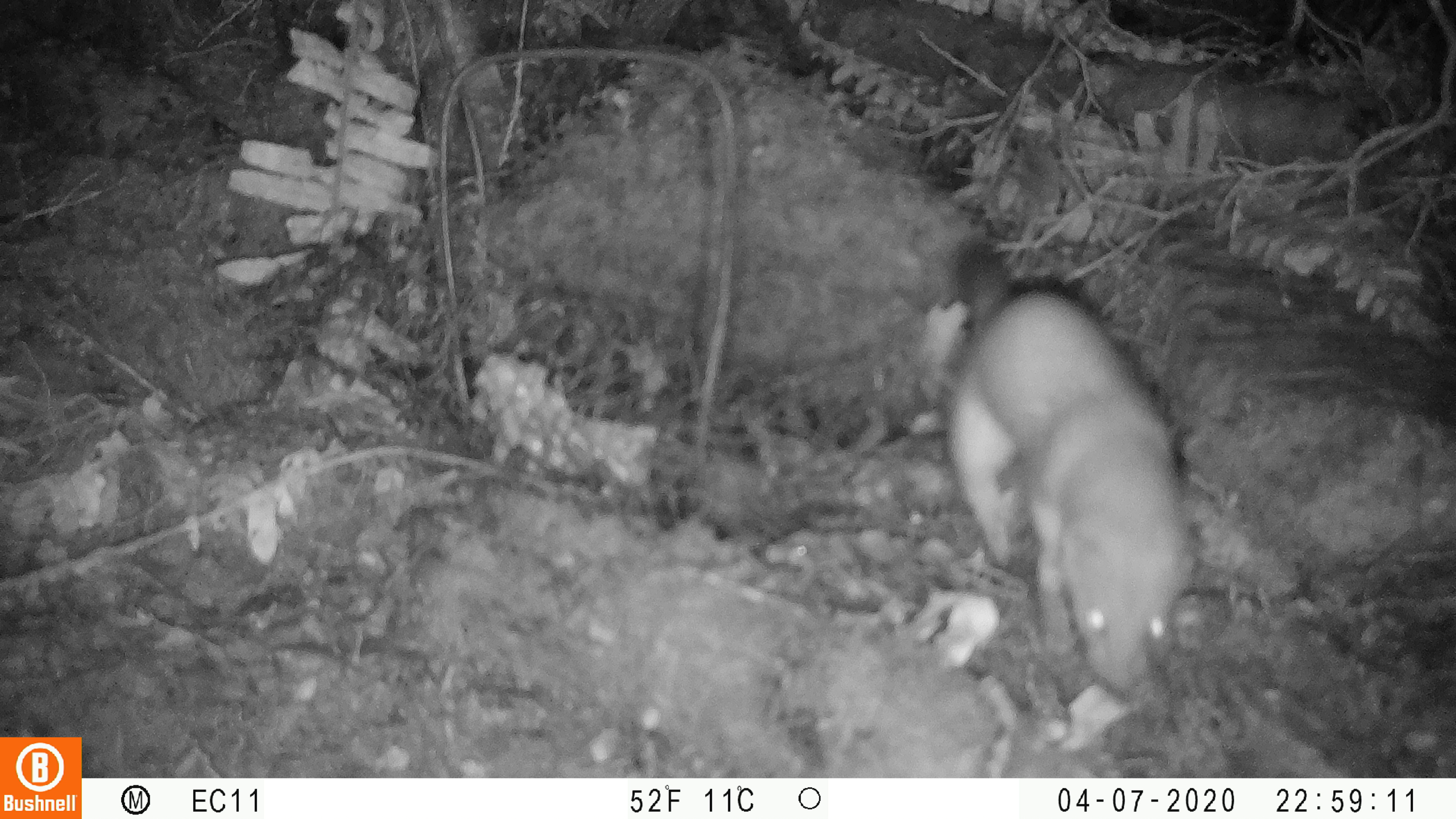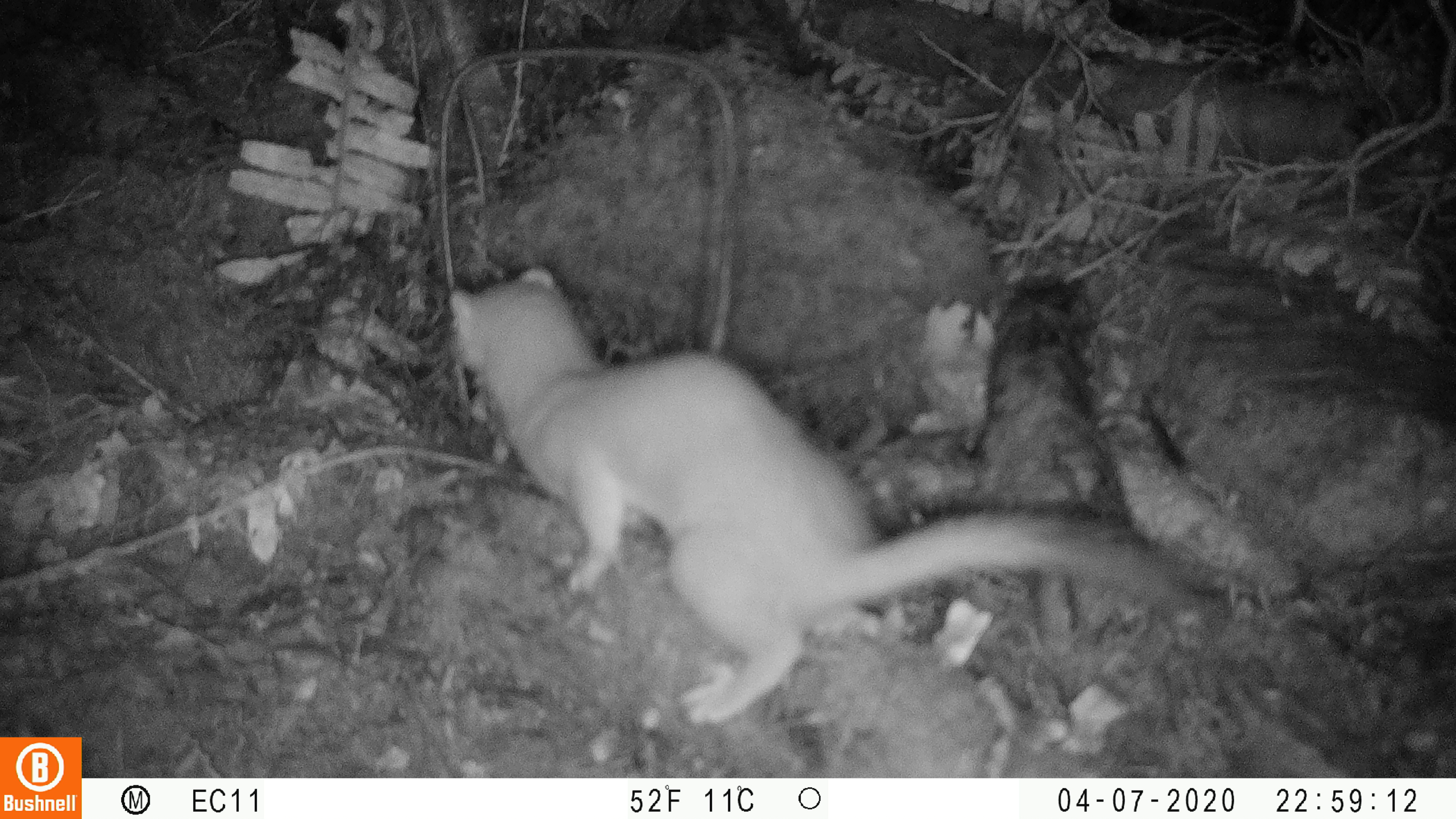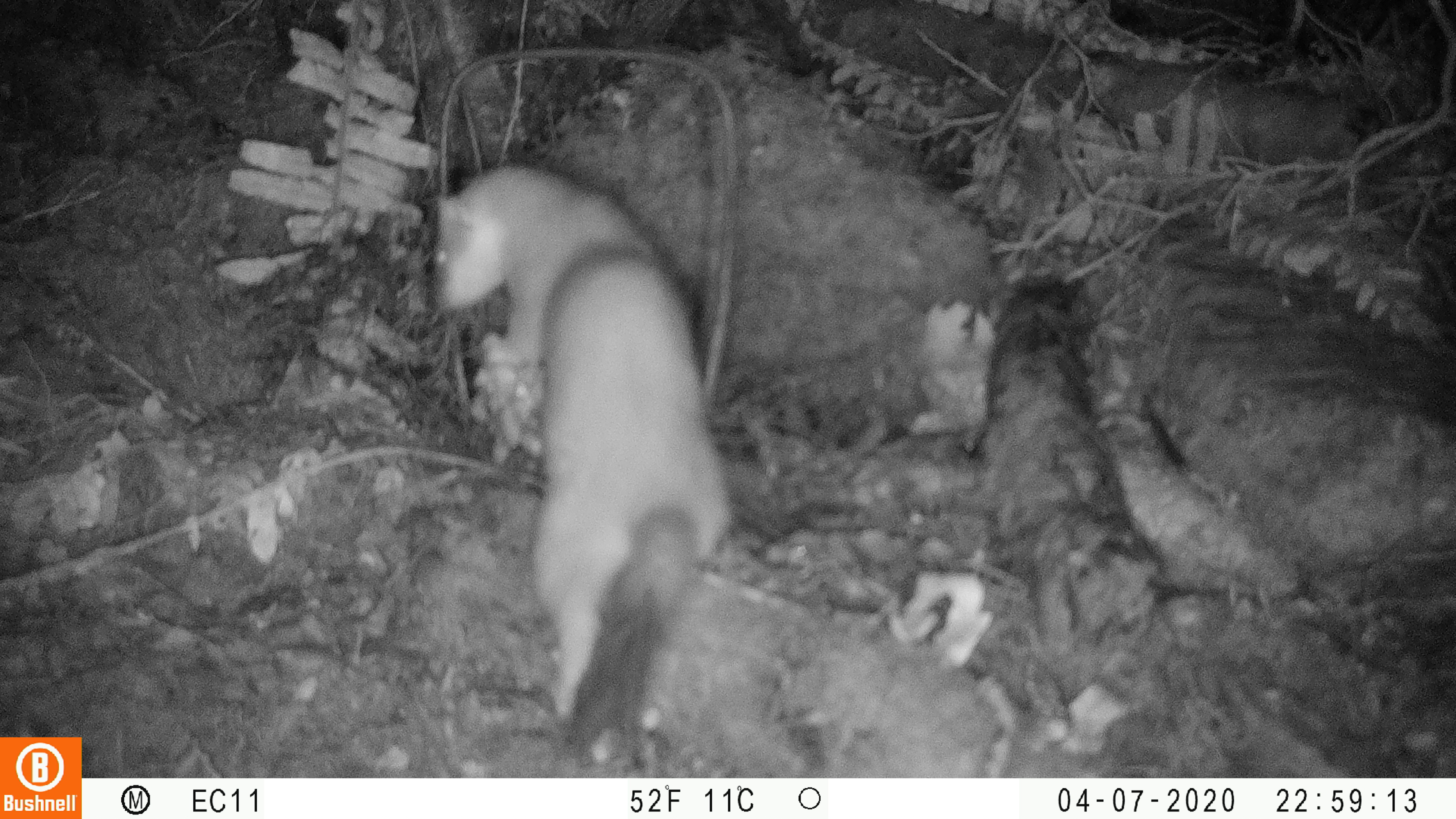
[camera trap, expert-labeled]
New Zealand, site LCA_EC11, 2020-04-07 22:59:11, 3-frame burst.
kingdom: Animalia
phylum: Chordata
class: Mammalia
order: Carnivora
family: Mustelidae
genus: Mustela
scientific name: Mustela erminea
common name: stoat